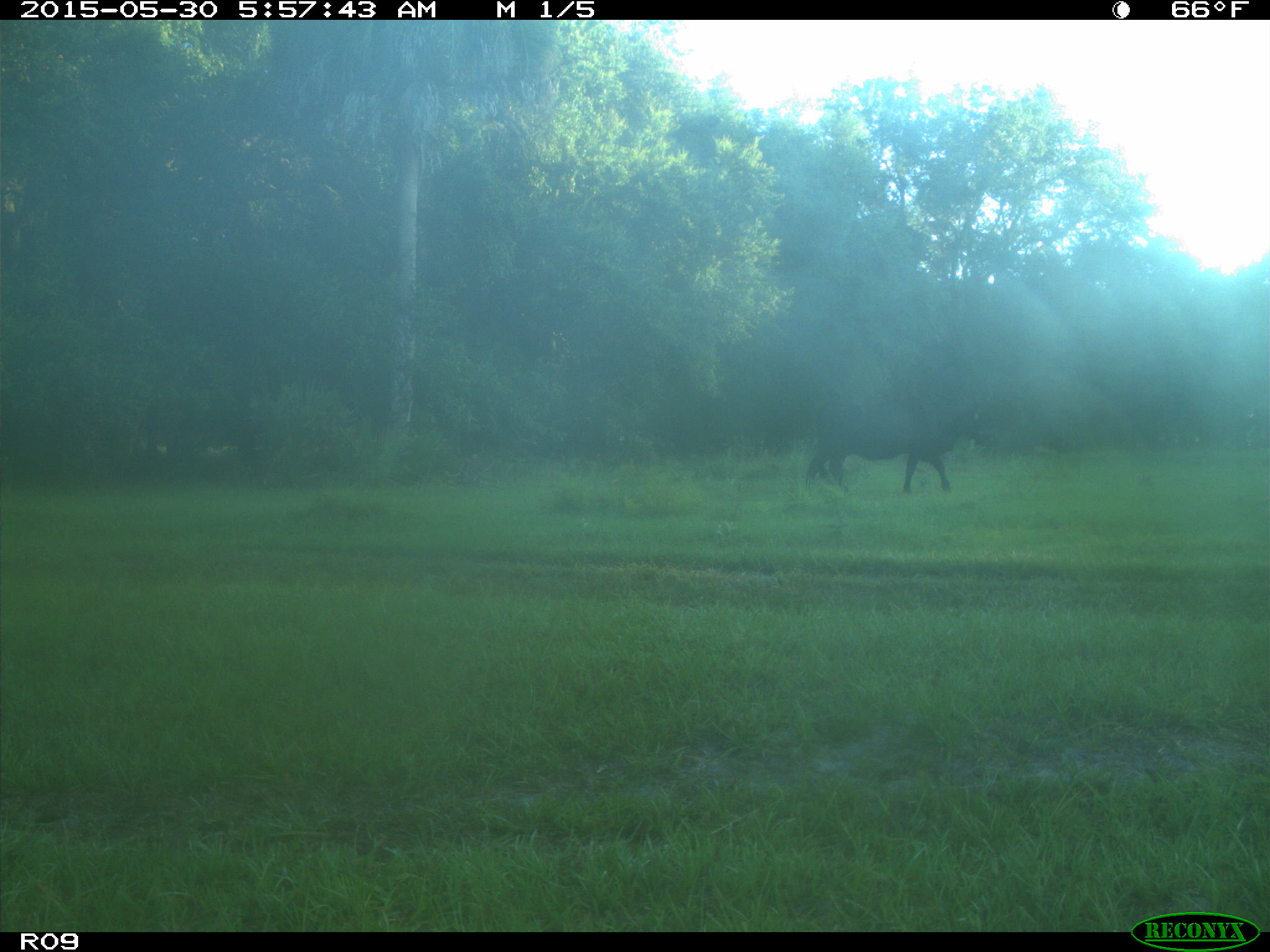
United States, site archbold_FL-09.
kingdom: Animalia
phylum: Chordata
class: Mammalia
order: Artiodactyla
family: Bovidae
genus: Bos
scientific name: Bos taurus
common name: domestic cow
Bos taurus (domestic cow).